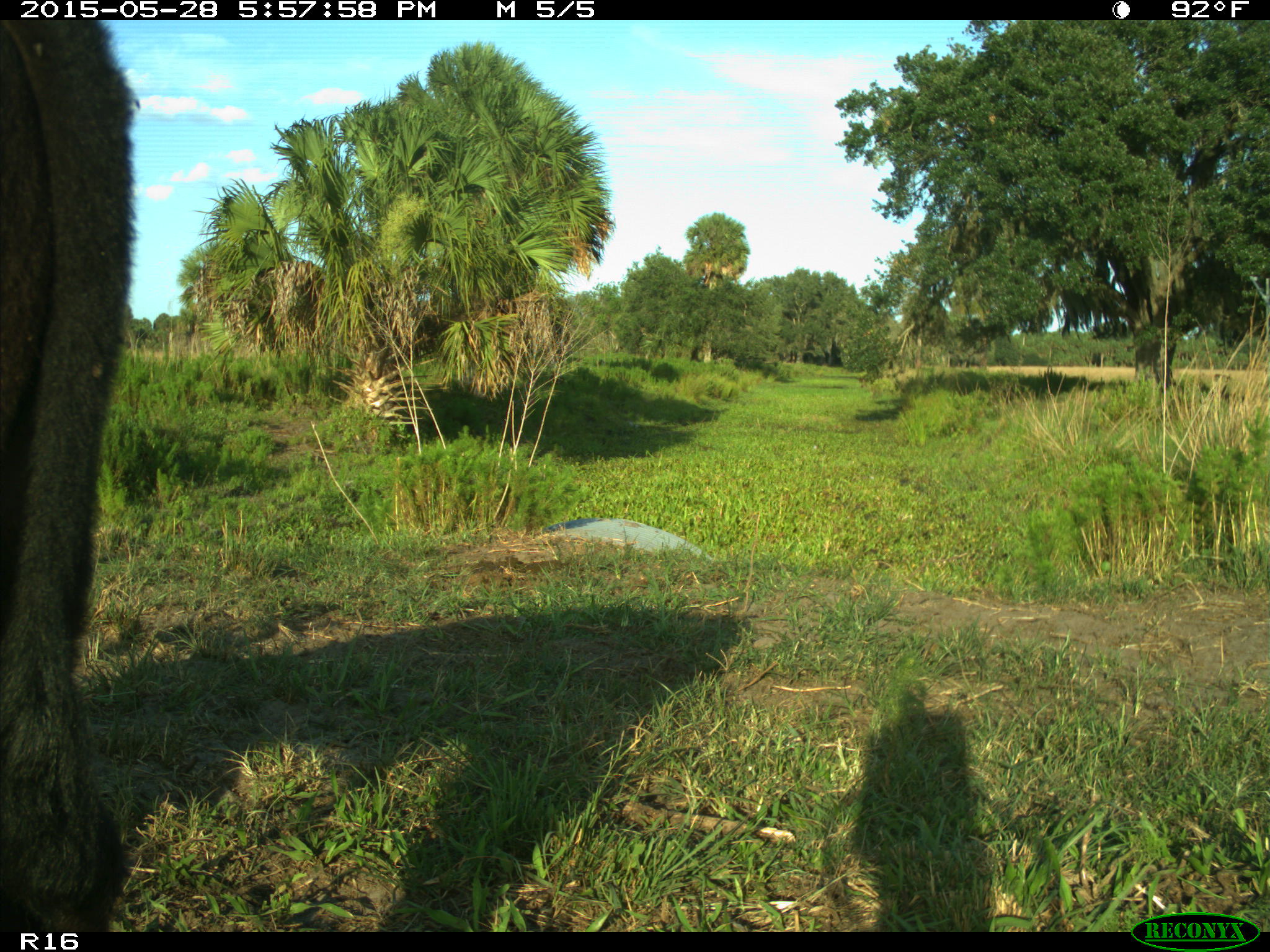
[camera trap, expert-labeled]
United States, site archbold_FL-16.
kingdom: Animalia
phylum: Chordata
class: Mammalia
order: Artiodactyla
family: Bovidae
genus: Bos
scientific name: Bos taurus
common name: domestic cow